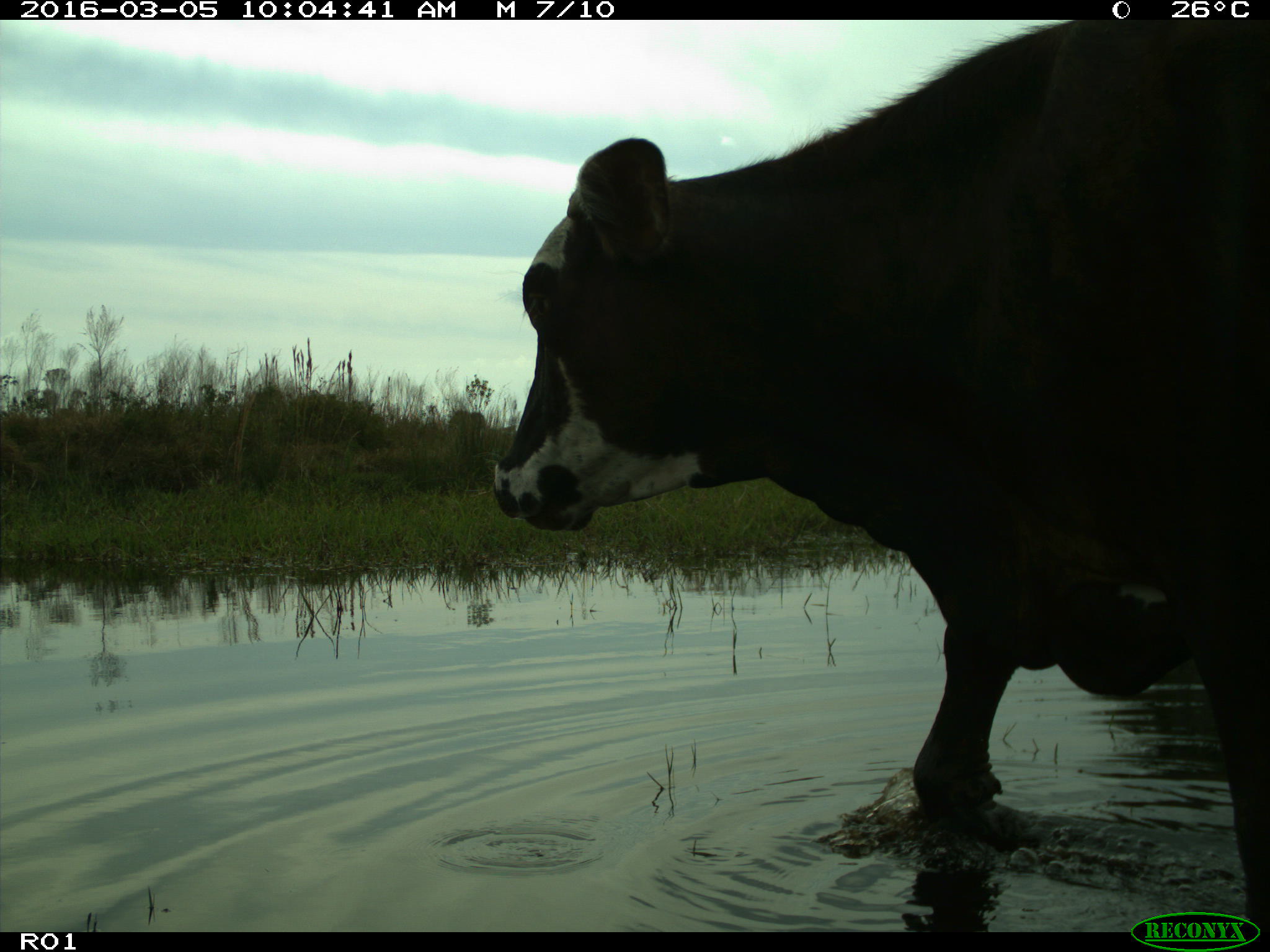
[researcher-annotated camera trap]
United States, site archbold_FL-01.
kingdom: Animalia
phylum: Chordata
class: Mammalia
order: Artiodactyla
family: Bovidae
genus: Bos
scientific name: Bos taurus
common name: domestic cow